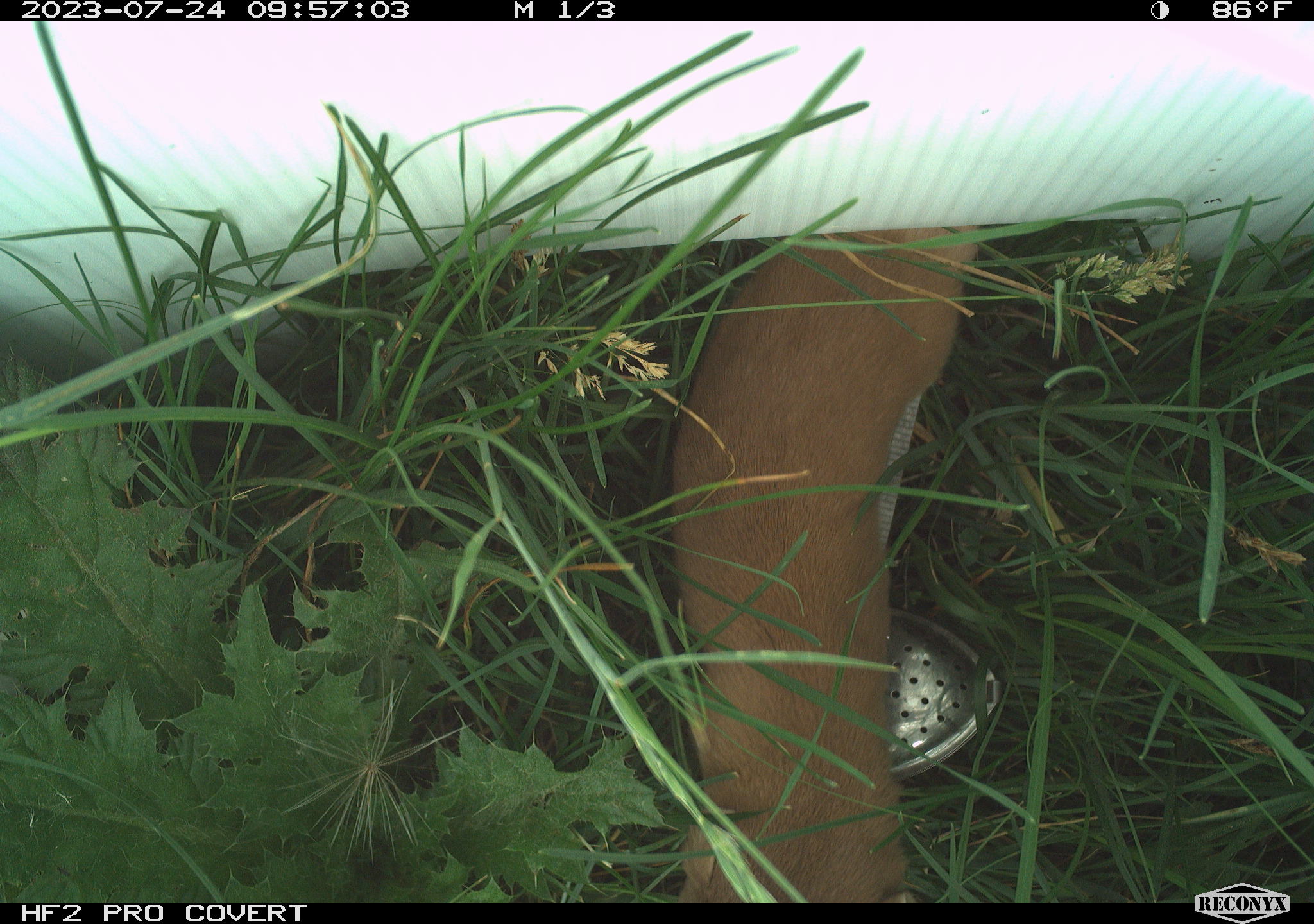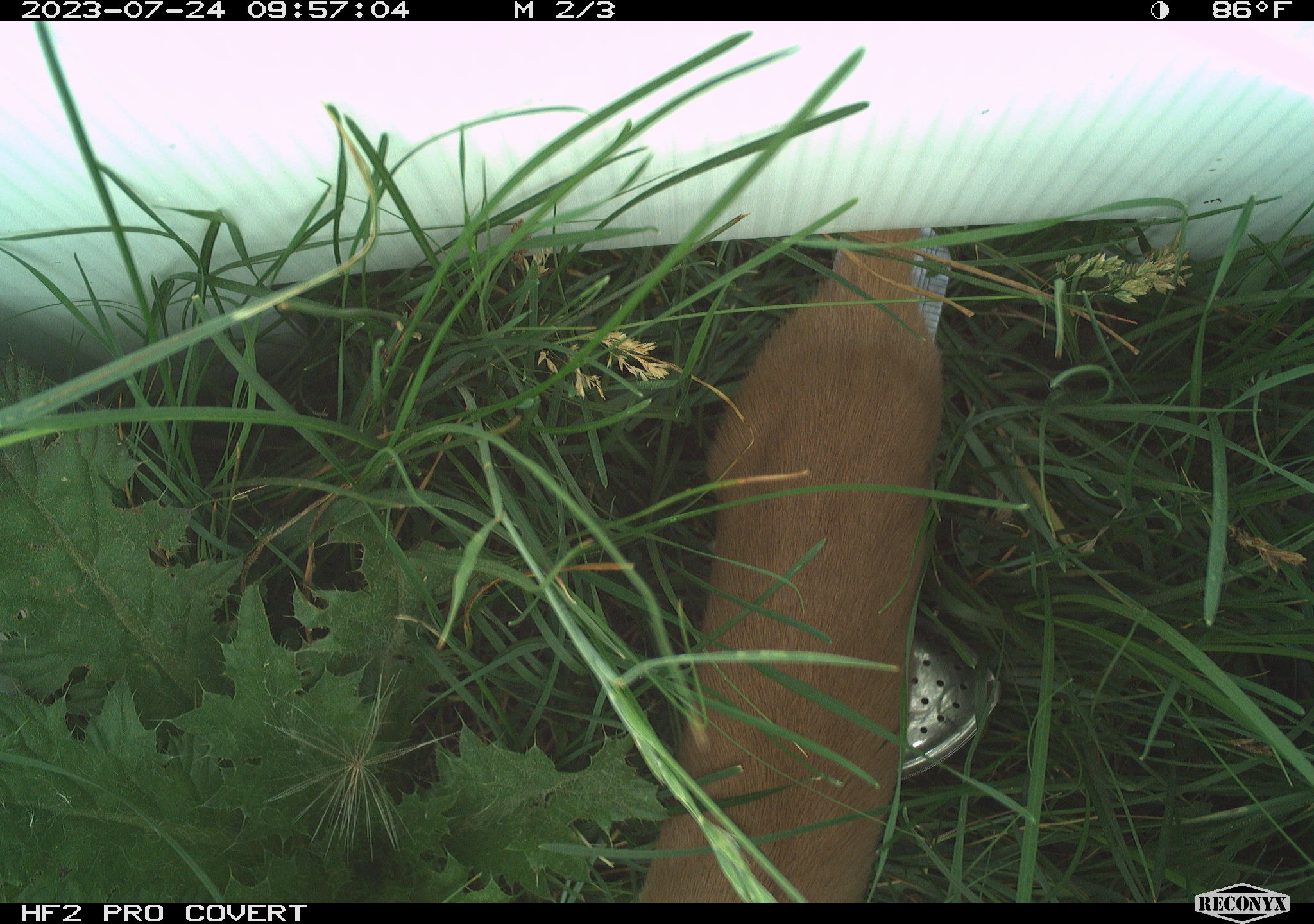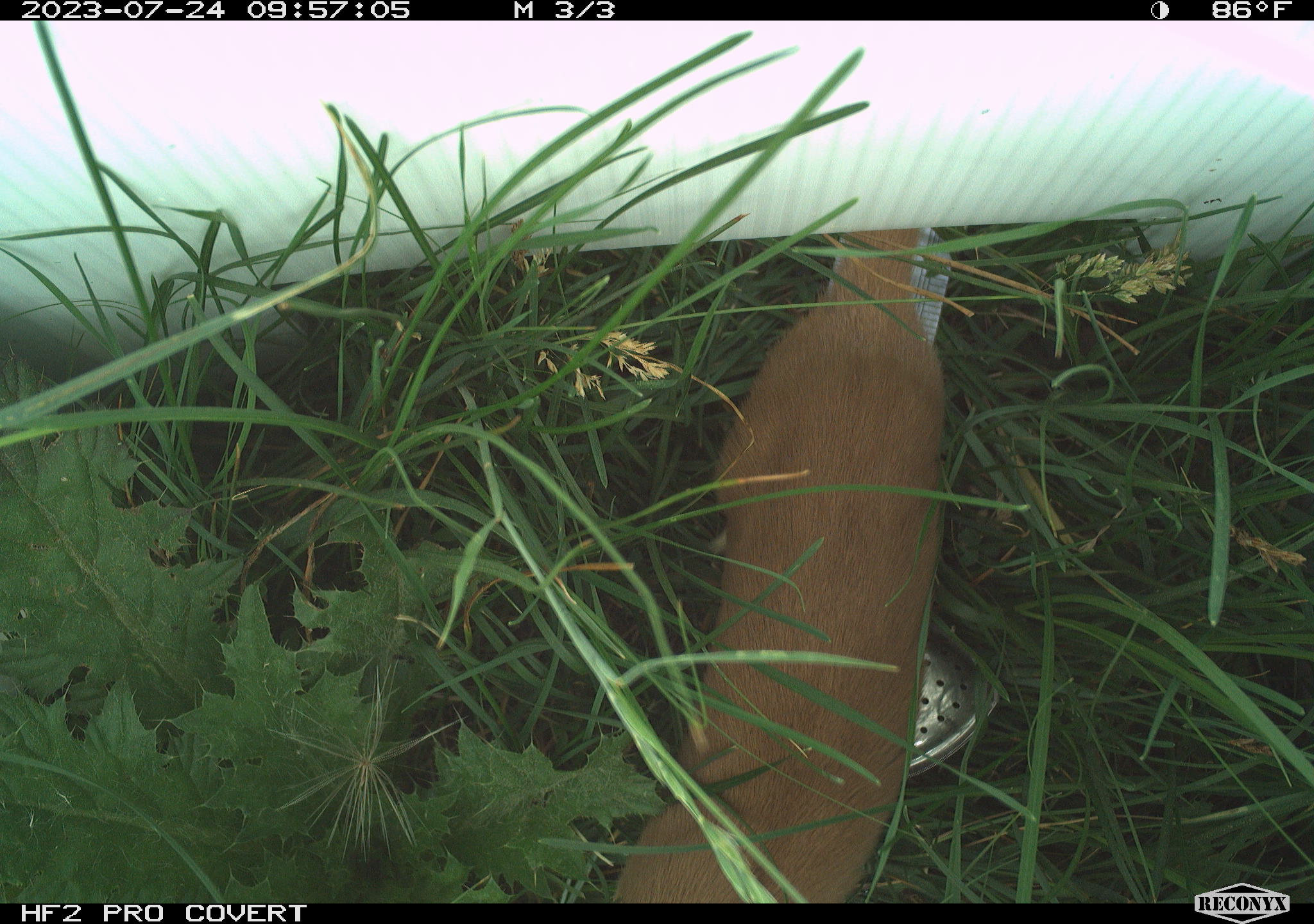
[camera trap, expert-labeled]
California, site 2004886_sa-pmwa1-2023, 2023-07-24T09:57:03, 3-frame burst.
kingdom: Animalia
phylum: Chordata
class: Mammalia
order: Carnivora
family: Mustelidae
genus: Mustela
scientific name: Mustela erminea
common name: stoat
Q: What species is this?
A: Stoat (Mustela erminea).